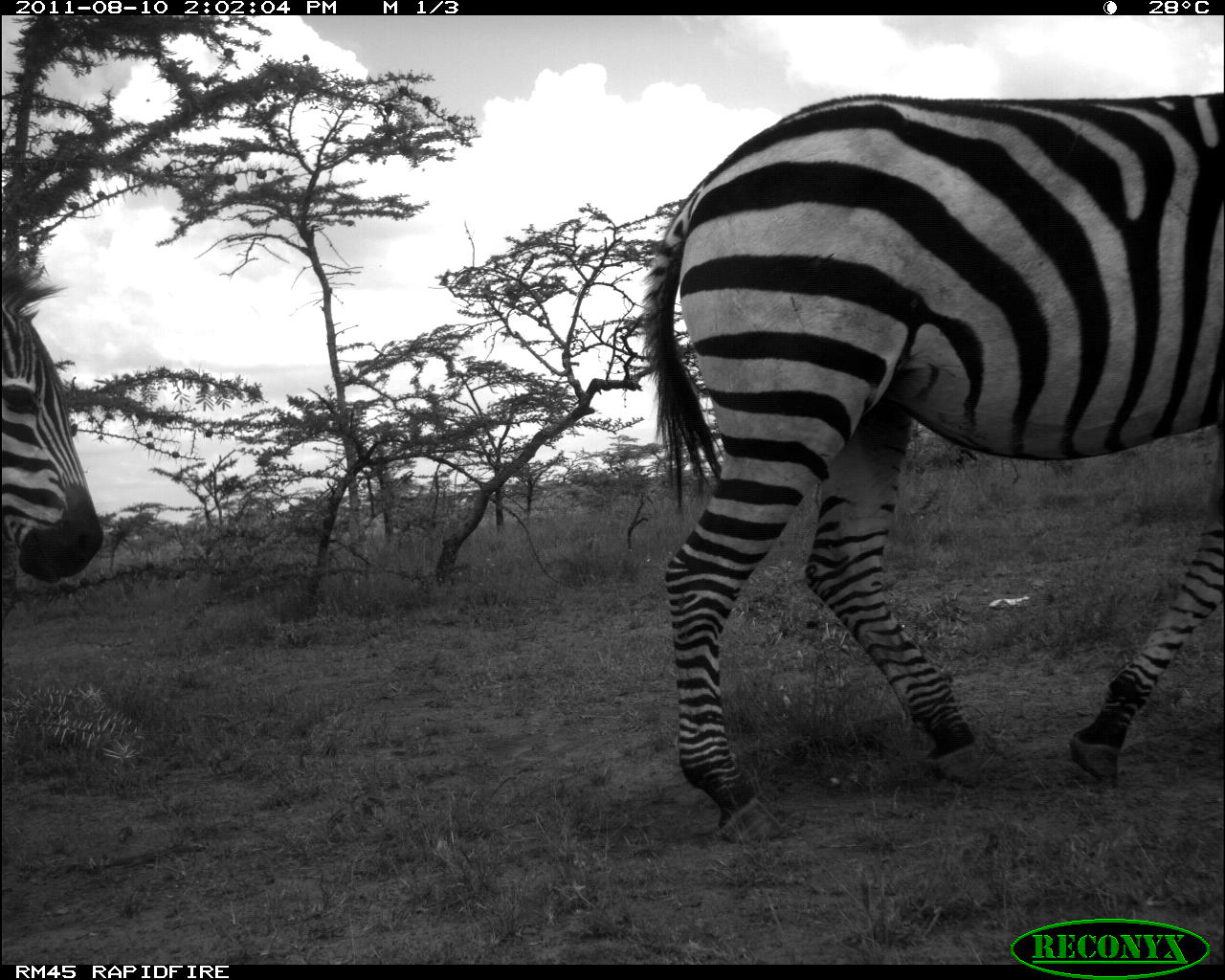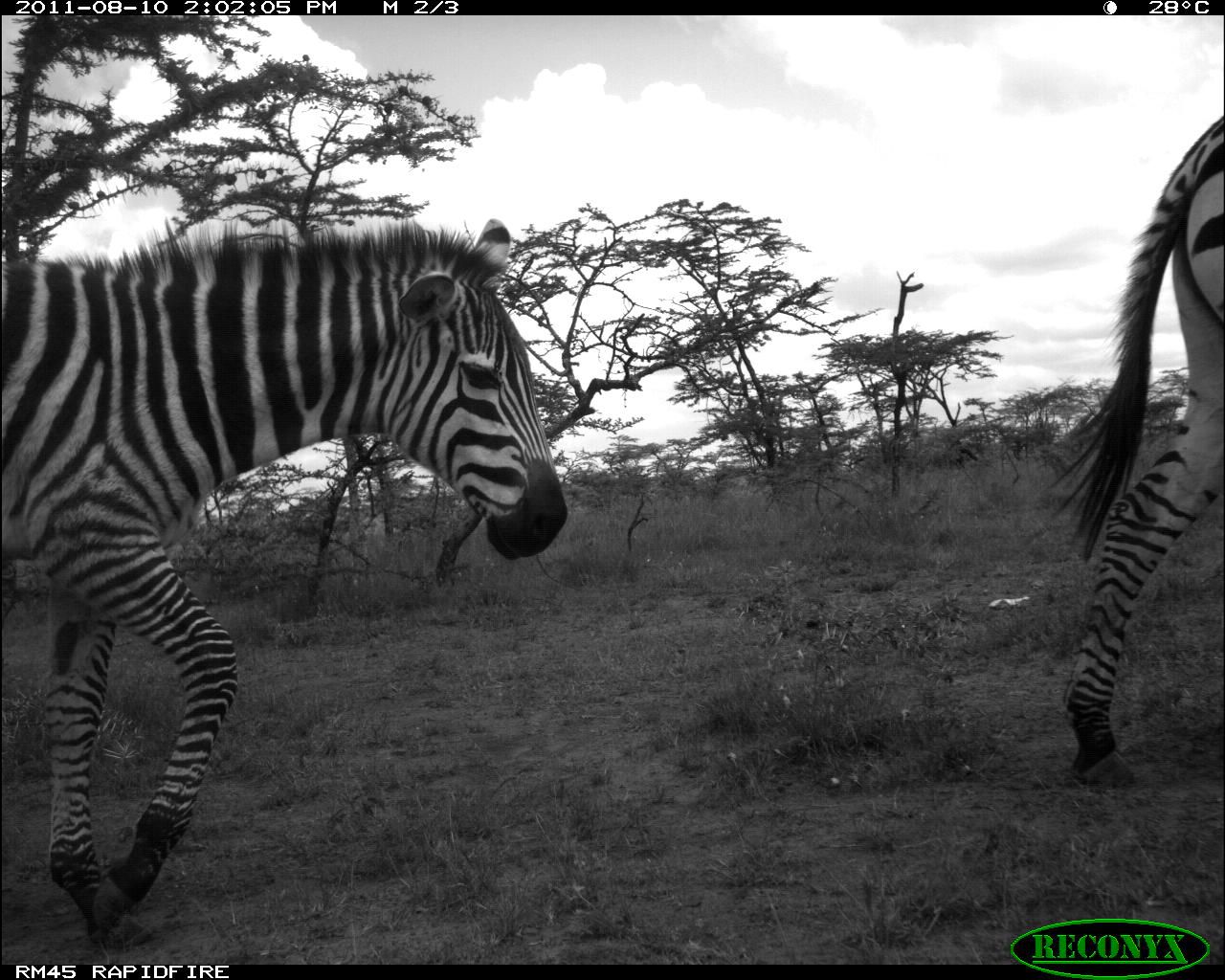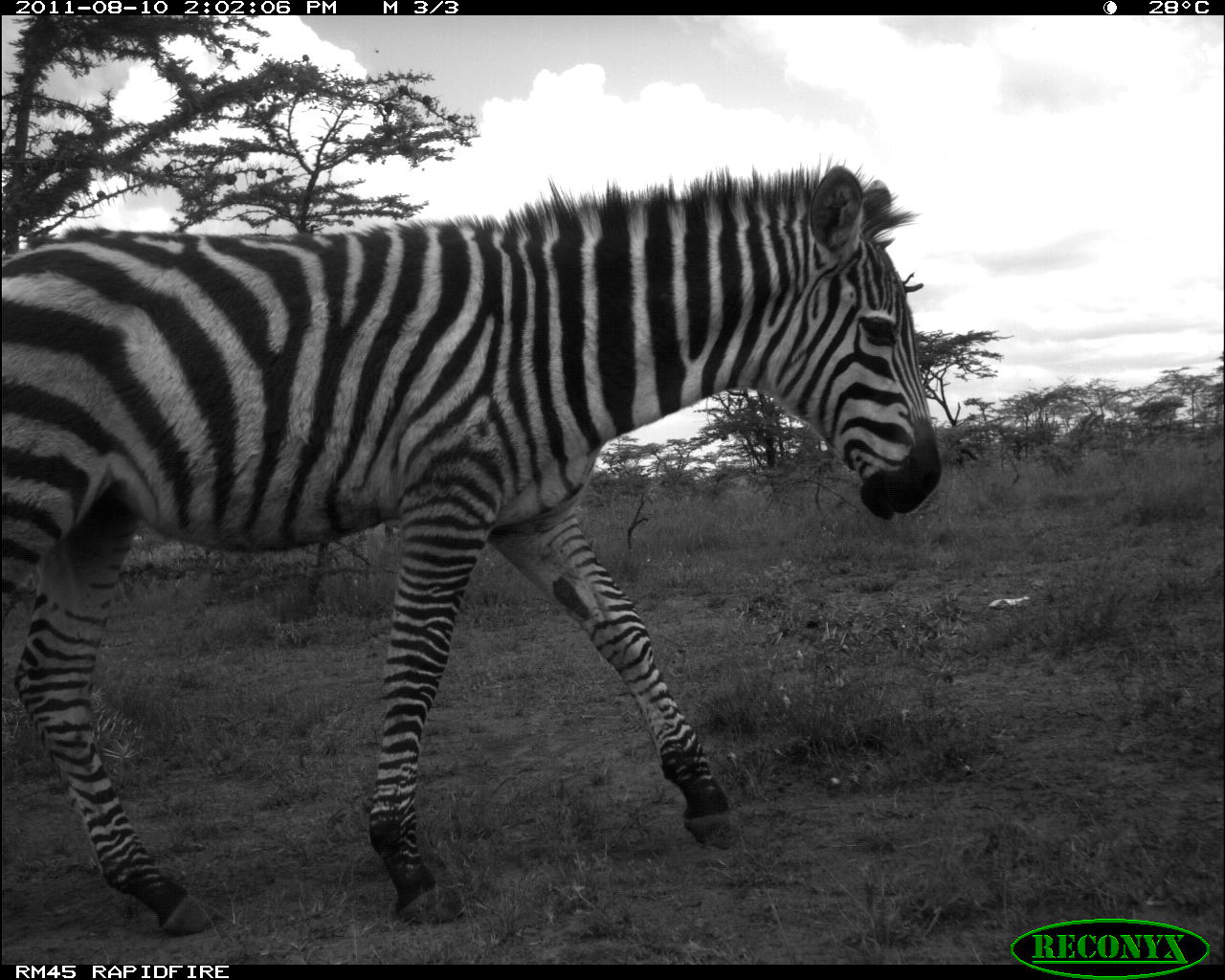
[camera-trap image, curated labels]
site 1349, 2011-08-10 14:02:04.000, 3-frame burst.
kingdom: Animalia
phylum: Chordata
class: Mammalia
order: Perissodactyla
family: Equidae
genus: Equus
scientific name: Equus quagga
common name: plains zebra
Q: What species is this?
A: Equus quagga (plains zebra).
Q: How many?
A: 2.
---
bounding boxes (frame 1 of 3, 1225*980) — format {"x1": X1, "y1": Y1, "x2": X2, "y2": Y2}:
equus quagga: {"x1": 640, "y1": 90, "x2": 1225, "y2": 840}; {"x1": 0, "y1": 264, "x2": 100, "y2": 580}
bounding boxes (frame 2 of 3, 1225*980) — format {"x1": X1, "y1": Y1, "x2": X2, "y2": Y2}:
equus quagga: {"x1": 3, "y1": 215, "x2": 568, "y2": 949}; {"x1": 1045, "y1": 113, "x2": 1224, "y2": 790}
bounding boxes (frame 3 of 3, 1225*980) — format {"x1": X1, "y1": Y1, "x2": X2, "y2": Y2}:
equus quagga: {"x1": 0, "y1": 148, "x2": 941, "y2": 935}